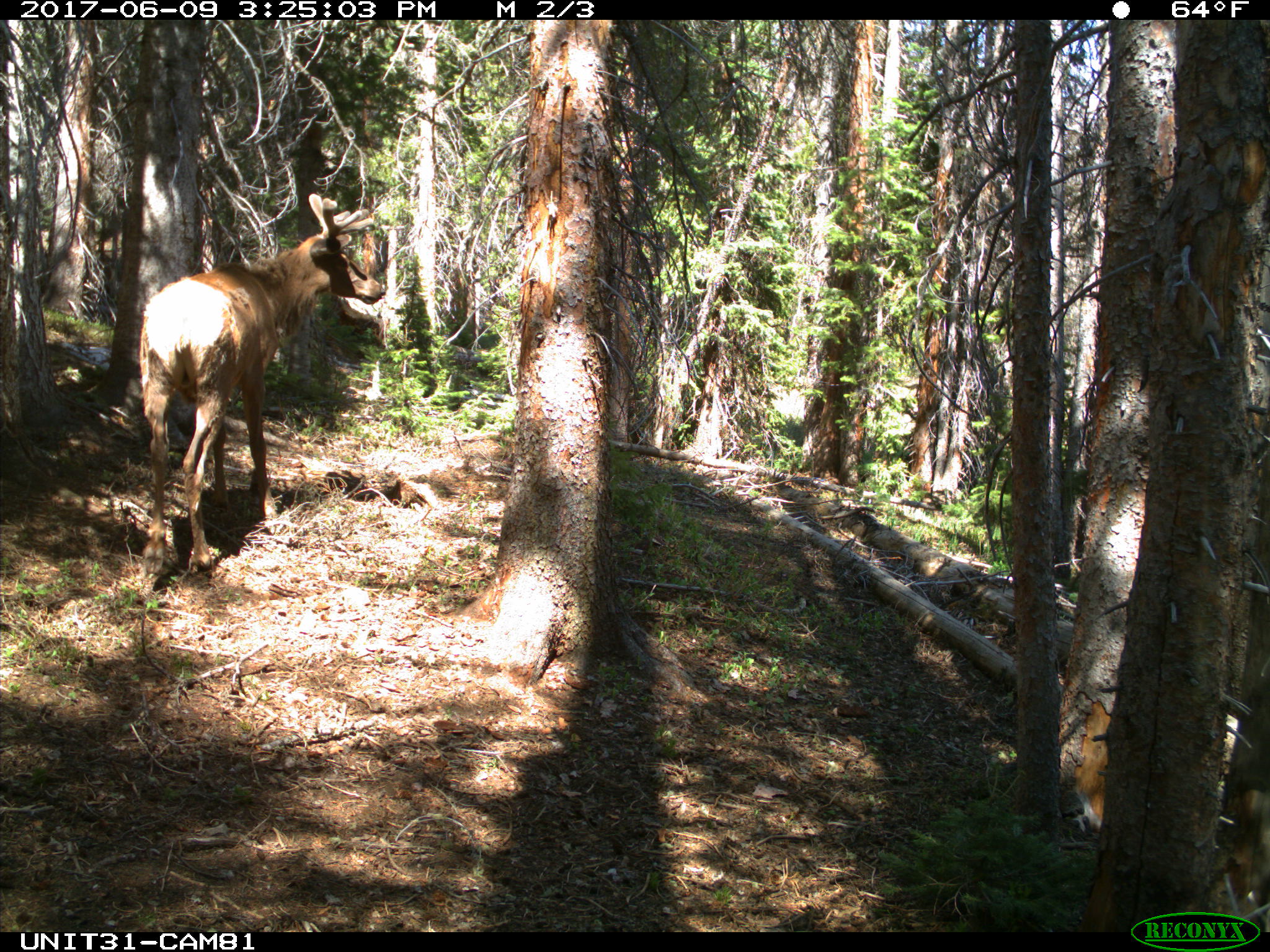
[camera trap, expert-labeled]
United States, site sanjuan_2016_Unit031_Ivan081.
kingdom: Animalia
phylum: Chordata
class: Mammalia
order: Artiodactyla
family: Cervidae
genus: Cervus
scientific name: Cervus elaphus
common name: red deer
Cervus elaphus (red deer).